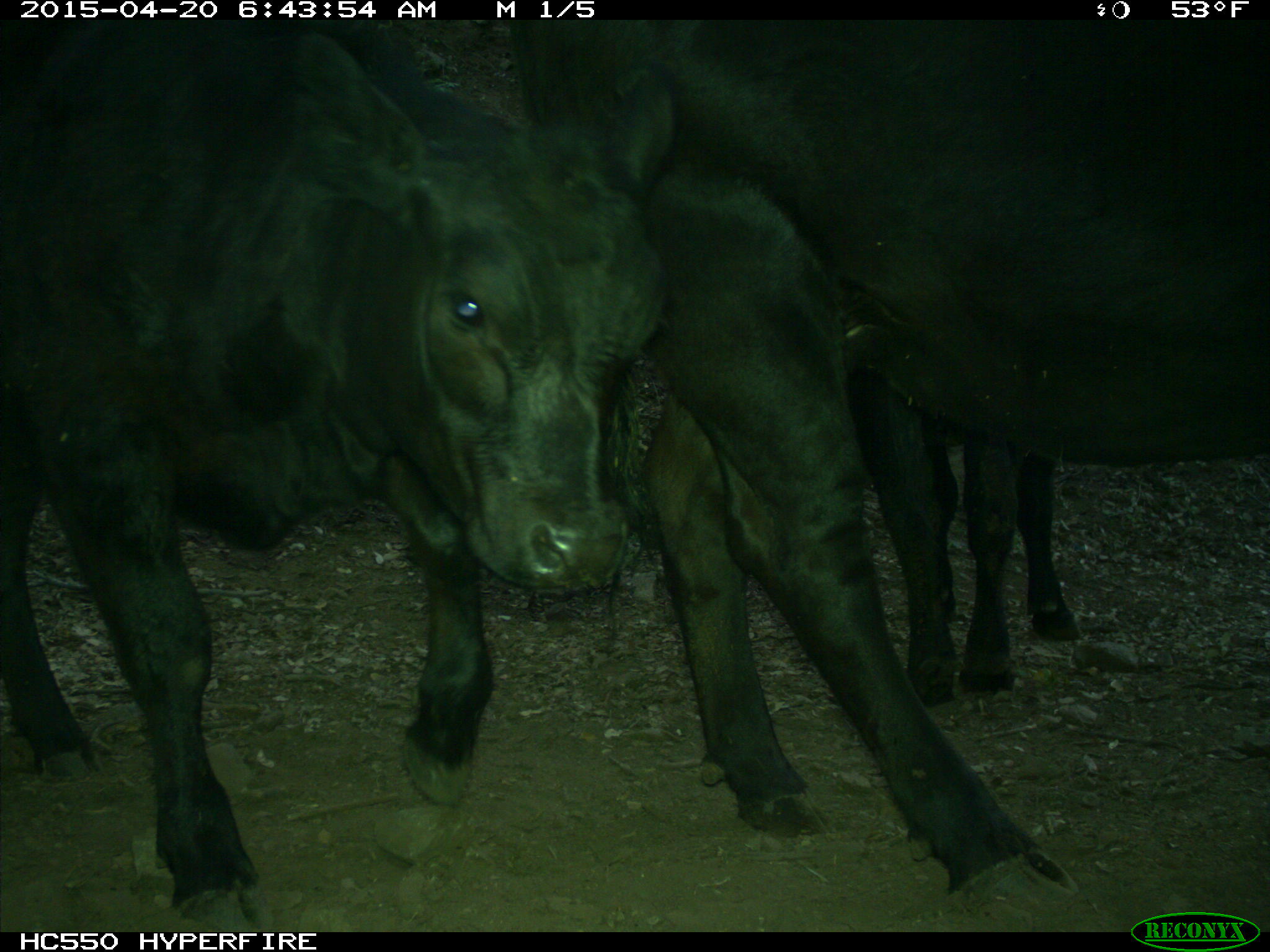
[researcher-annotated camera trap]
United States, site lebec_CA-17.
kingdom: Animalia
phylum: Chordata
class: Mammalia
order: Artiodactyla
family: Bovidae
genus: Bos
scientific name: Bos taurus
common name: domestic cow